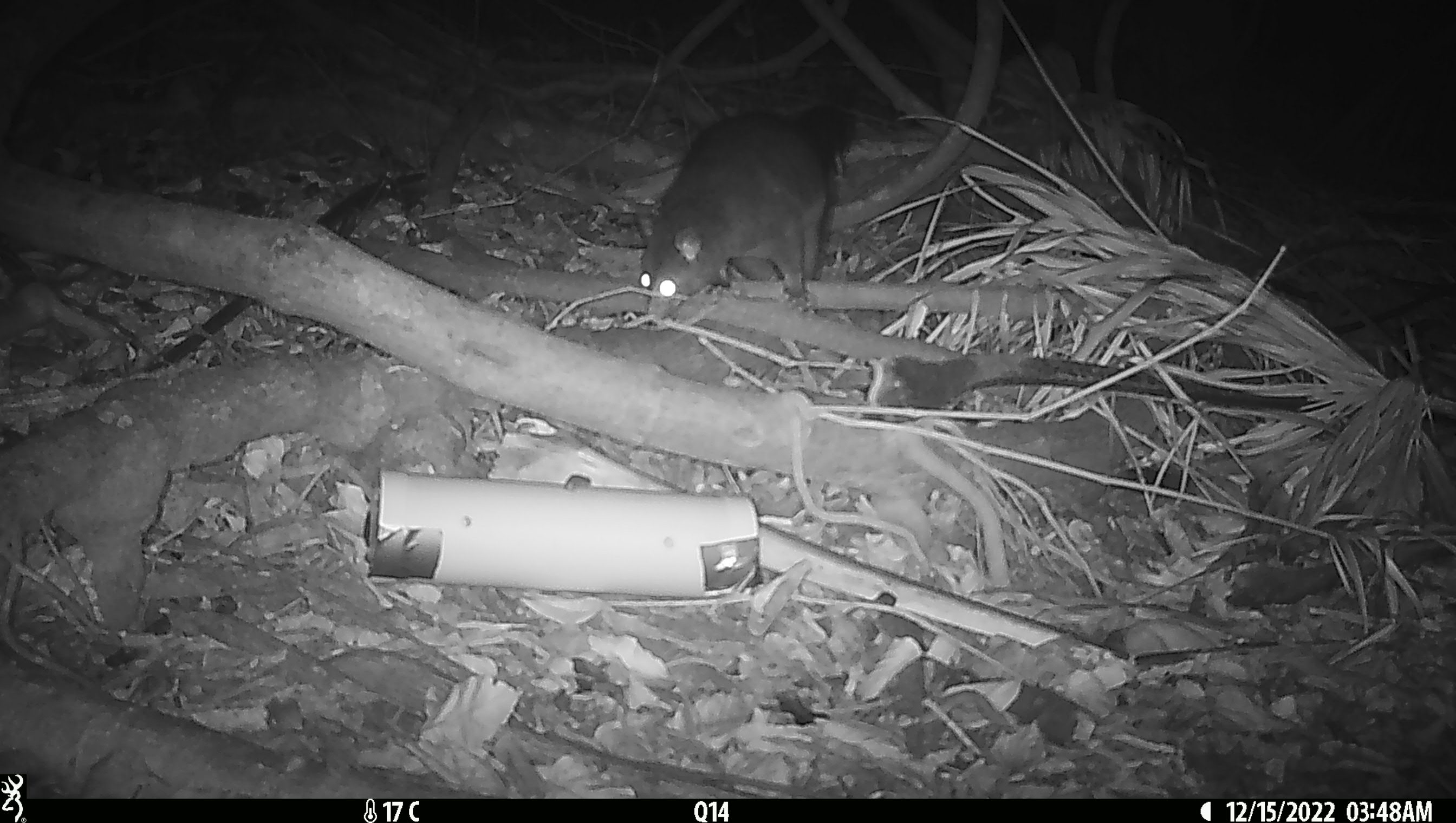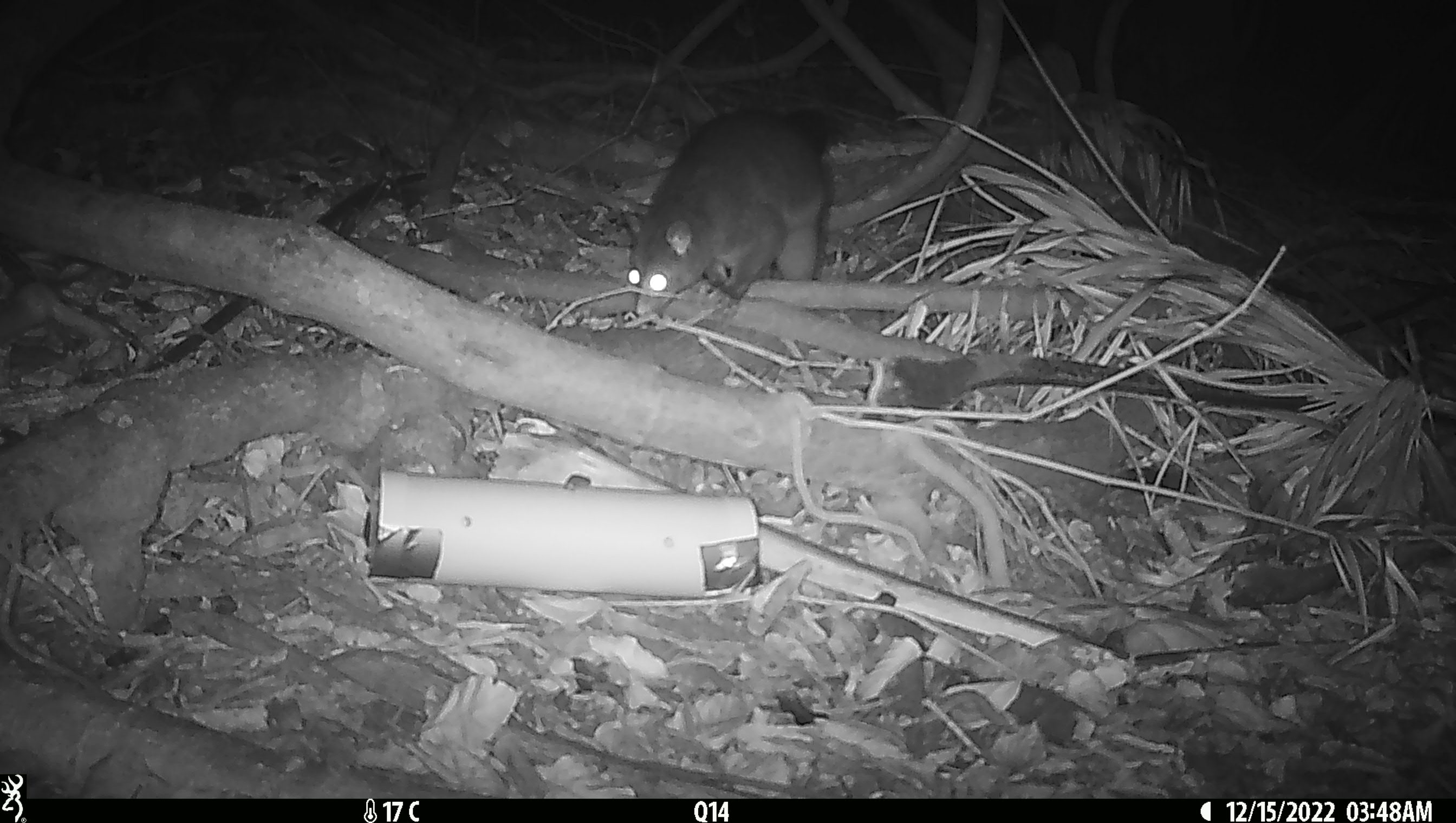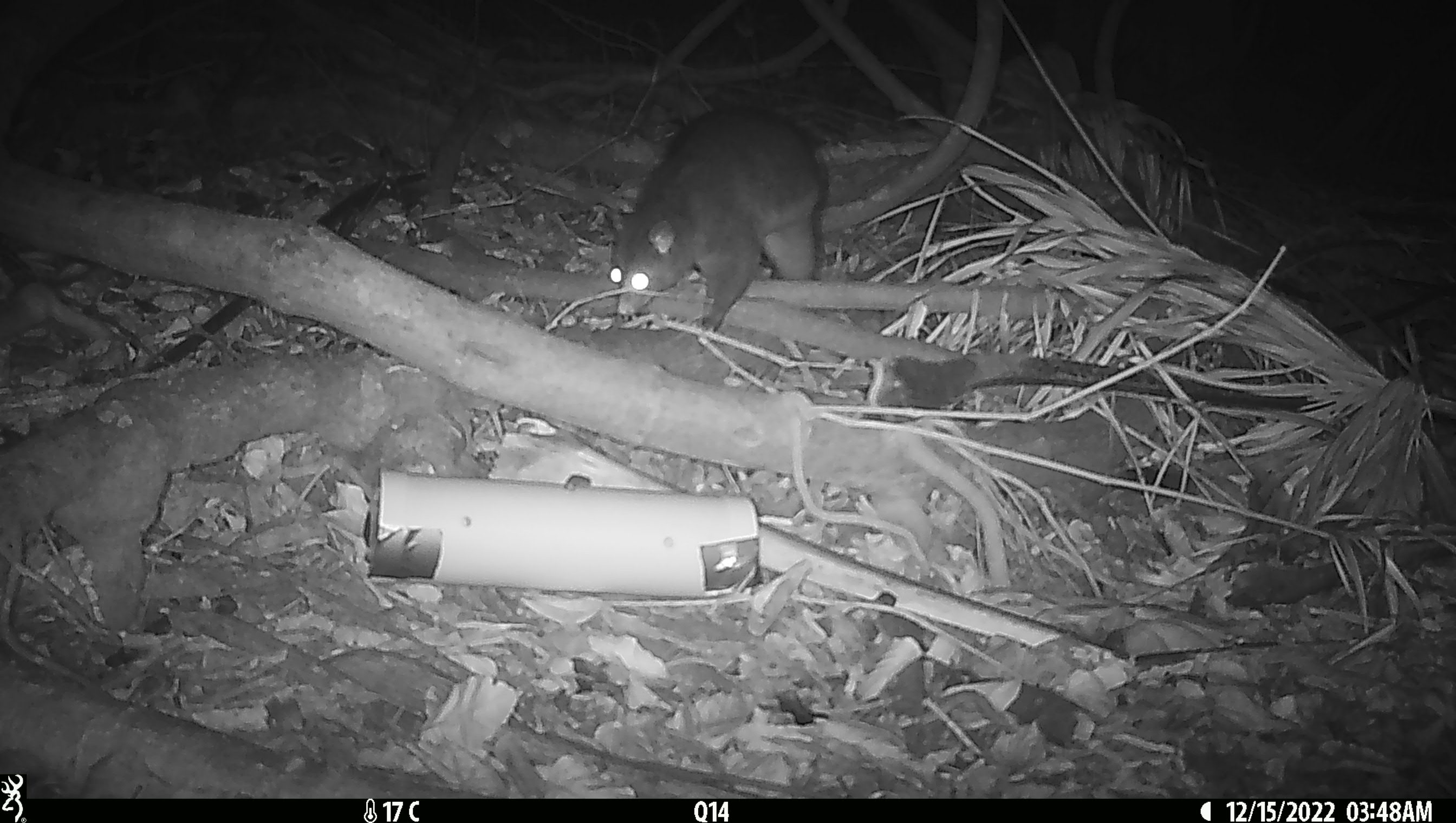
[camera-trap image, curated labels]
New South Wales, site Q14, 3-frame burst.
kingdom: Animalia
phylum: Chordata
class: Mammalia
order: Diprotodontia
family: Phalangeridae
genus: Trichosurus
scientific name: Trichosurus vulpecula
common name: common brushtail possum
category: possum